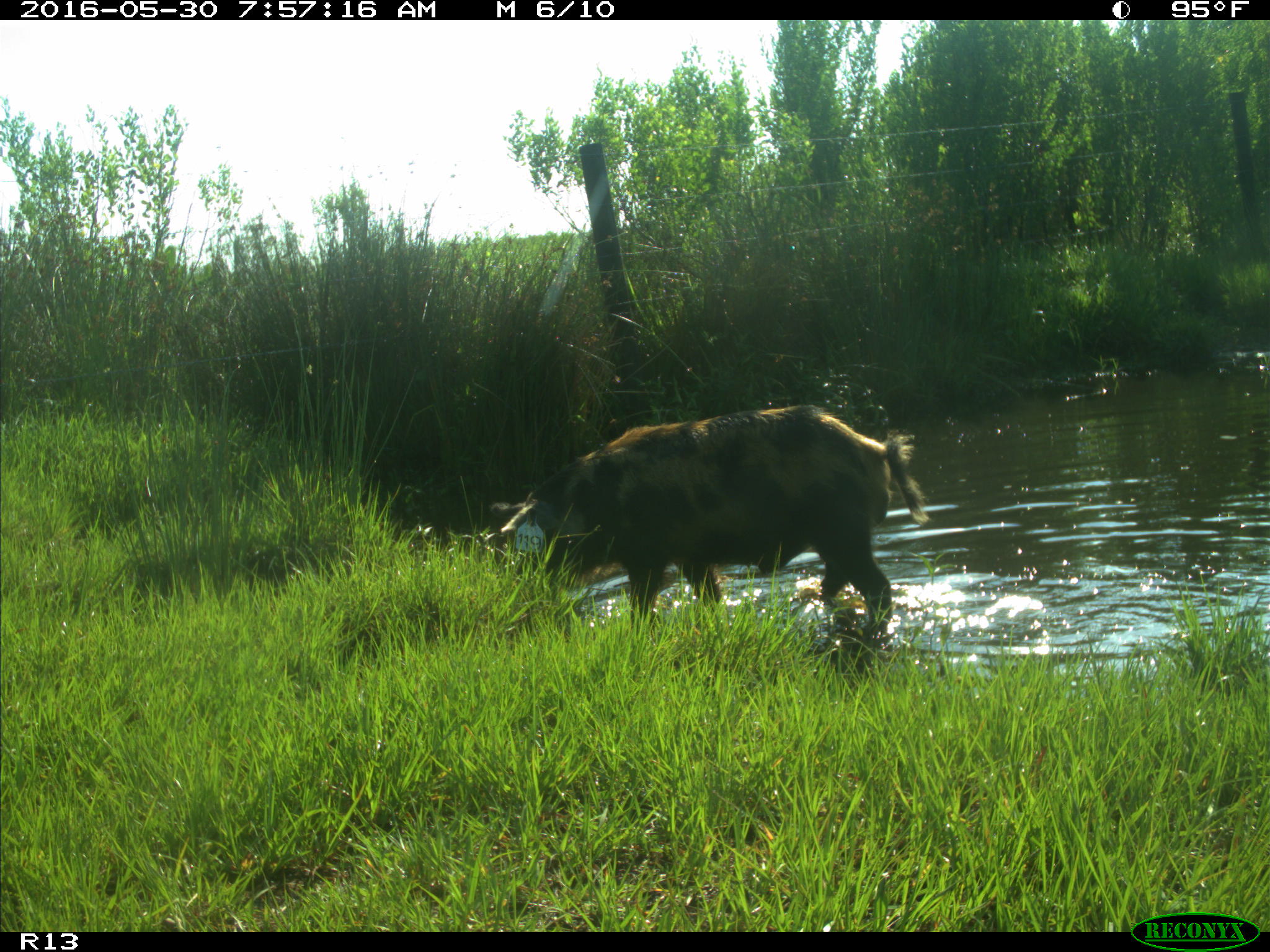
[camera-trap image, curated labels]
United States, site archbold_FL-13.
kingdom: Animalia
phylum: Chordata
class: Mammalia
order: Artiodactyla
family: Suidae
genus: Sus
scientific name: Sus scrofa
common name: wild boar